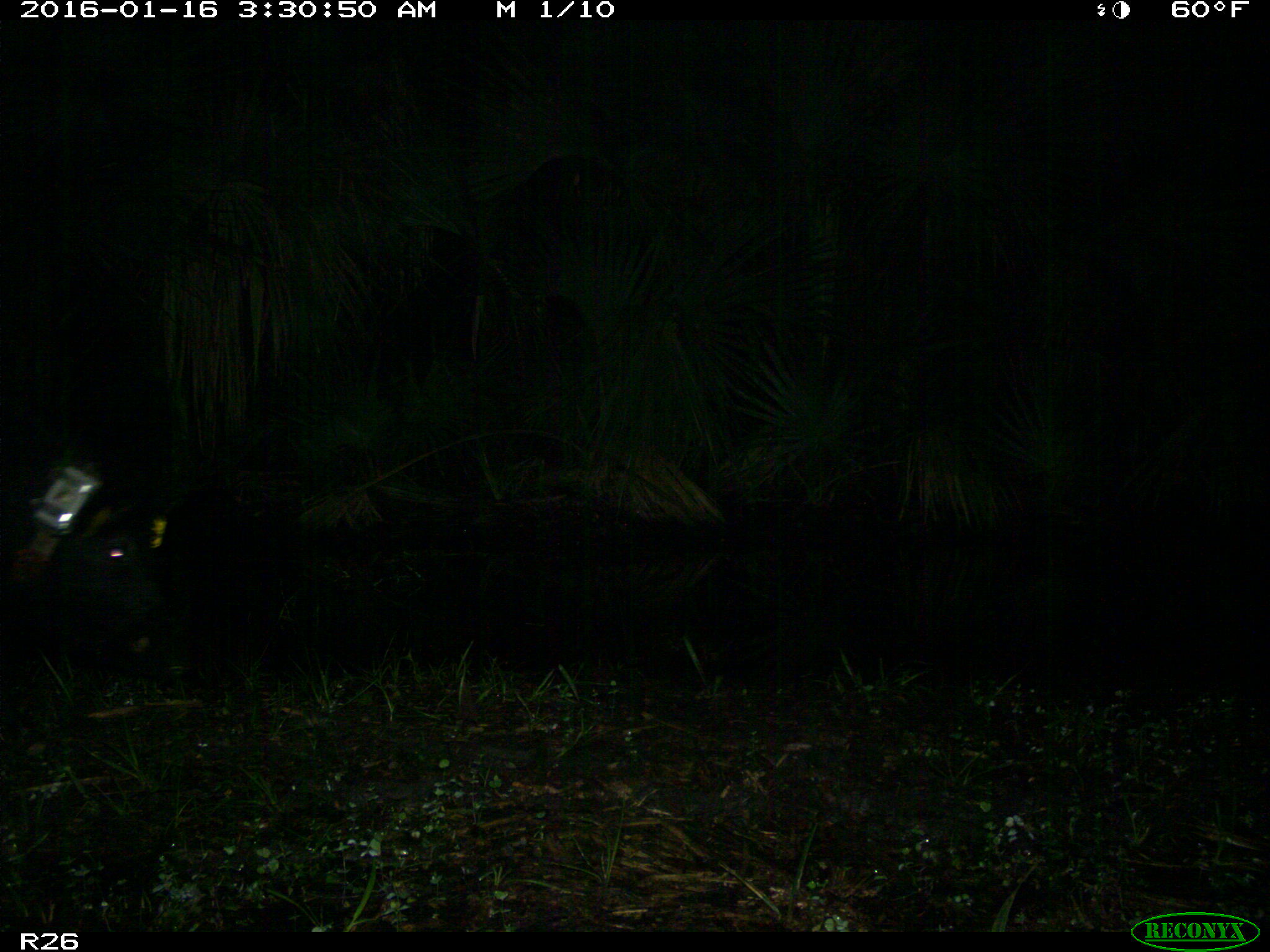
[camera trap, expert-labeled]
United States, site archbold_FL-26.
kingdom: Animalia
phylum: Chordata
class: Mammalia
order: Artiodactyla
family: Suidae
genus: Sus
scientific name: Sus scrofa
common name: wild boar